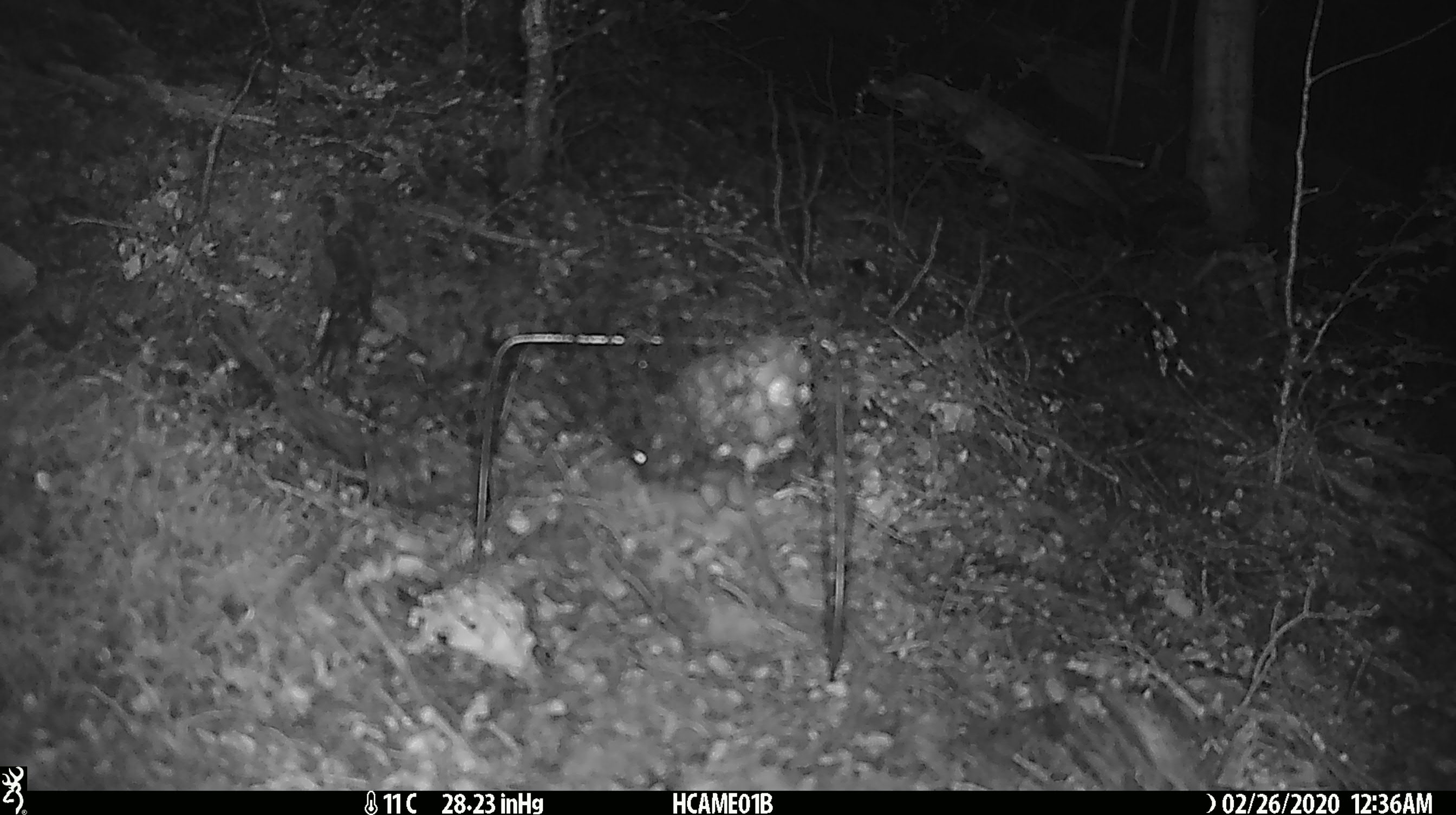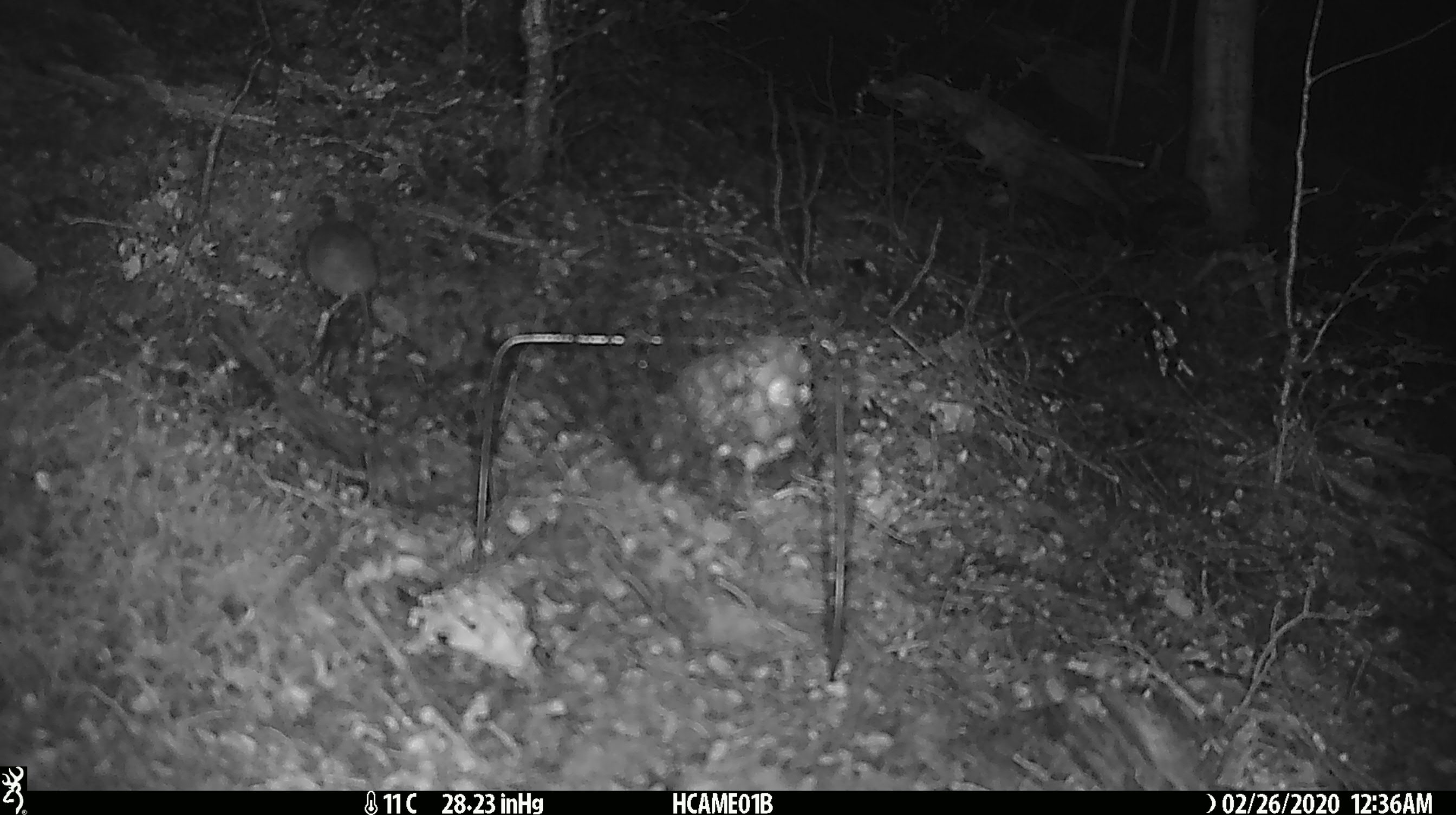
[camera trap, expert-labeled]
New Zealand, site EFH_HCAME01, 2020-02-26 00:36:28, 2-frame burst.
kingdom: Animalia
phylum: Chordata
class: Mammalia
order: Rodentia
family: Muridae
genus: Mus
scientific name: Mus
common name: mouse